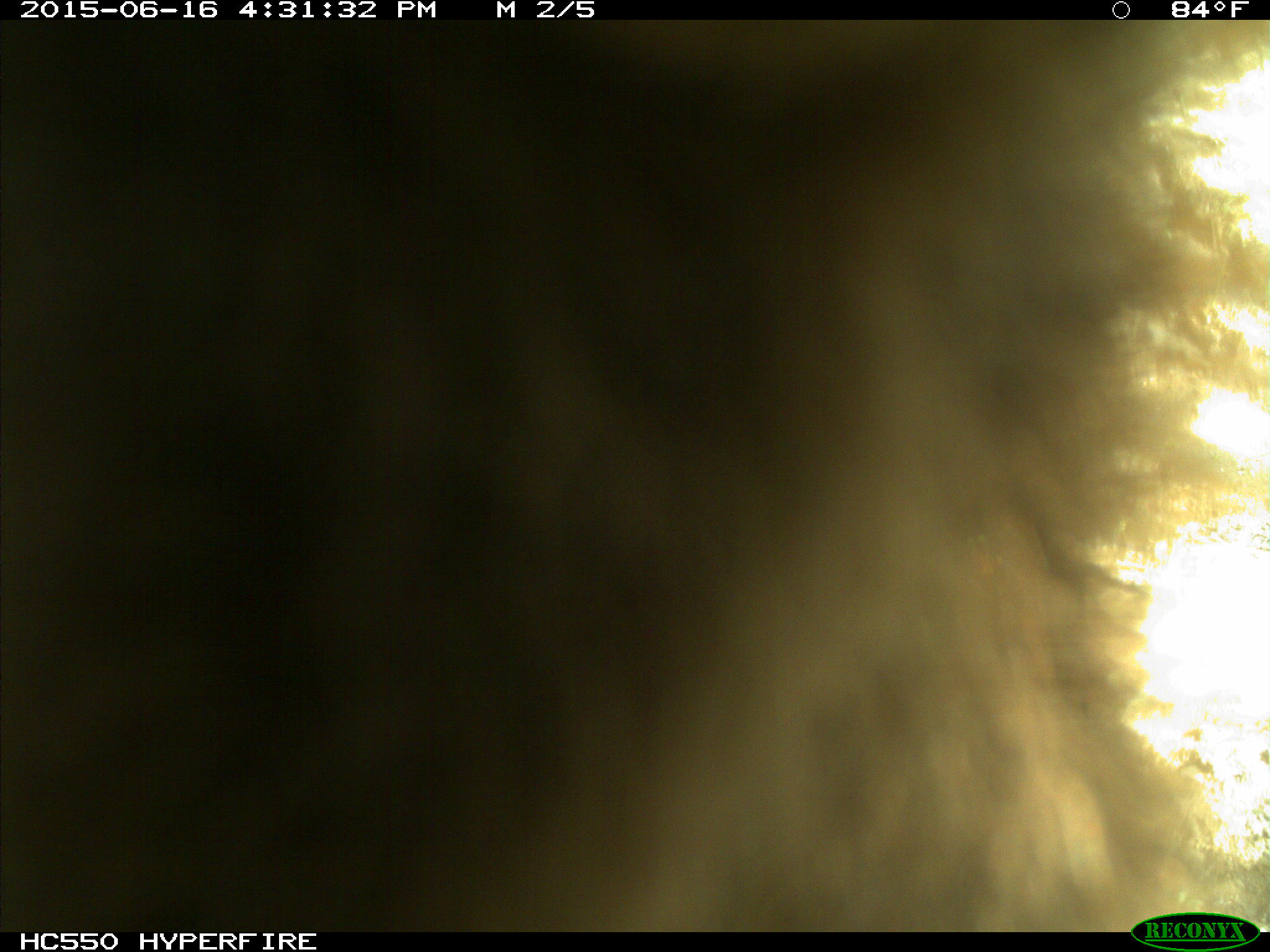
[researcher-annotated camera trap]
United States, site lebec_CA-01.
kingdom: Animalia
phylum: Chordata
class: Mammalia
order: Carnivora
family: Ursidae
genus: Ursus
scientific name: Ursus americanus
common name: american black bear